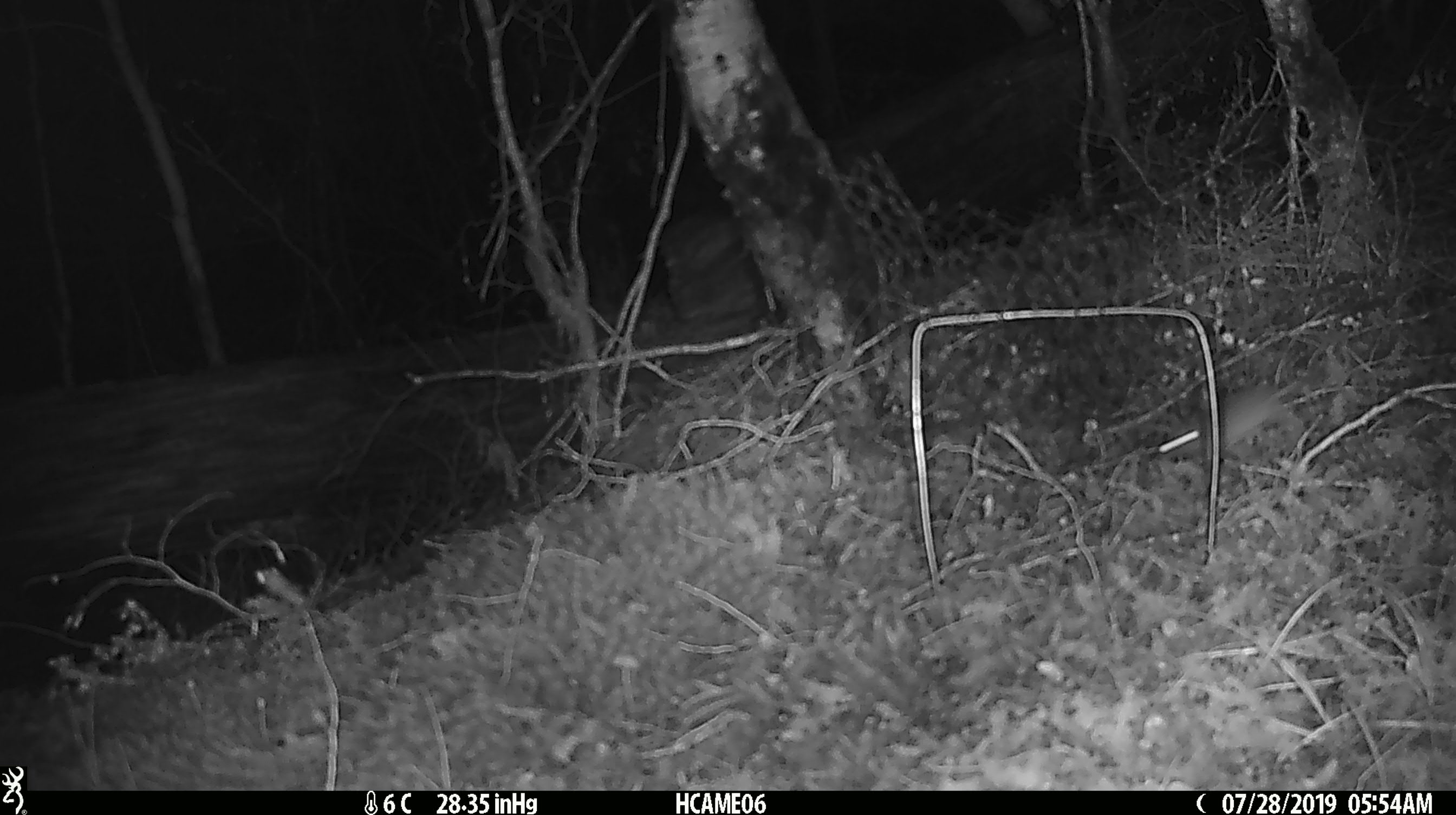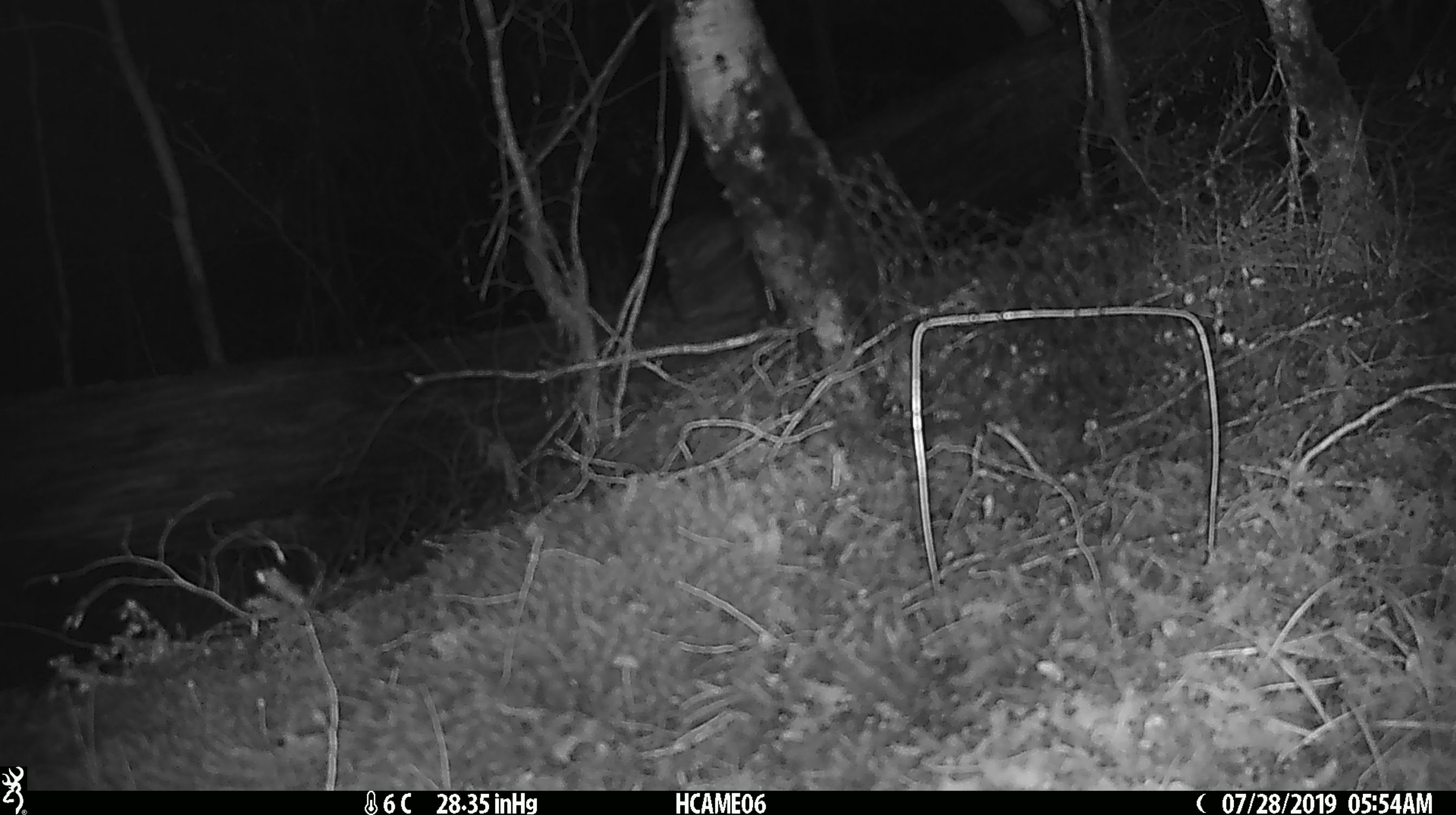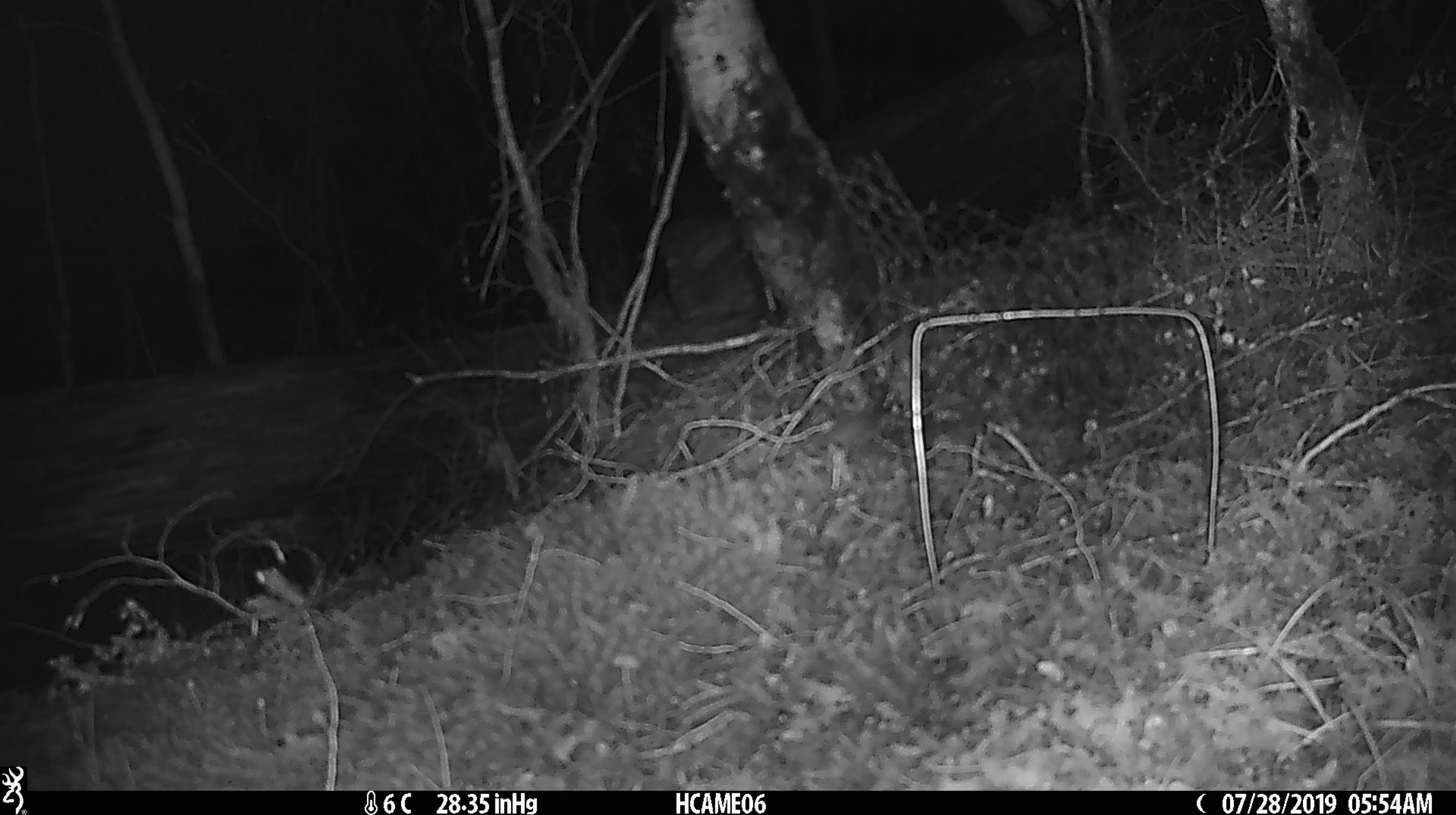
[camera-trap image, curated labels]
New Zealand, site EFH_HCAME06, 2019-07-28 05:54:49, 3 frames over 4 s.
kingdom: Animalia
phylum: Chordata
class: Mammalia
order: Rodentia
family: Muridae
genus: Mus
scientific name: Mus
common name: mouse